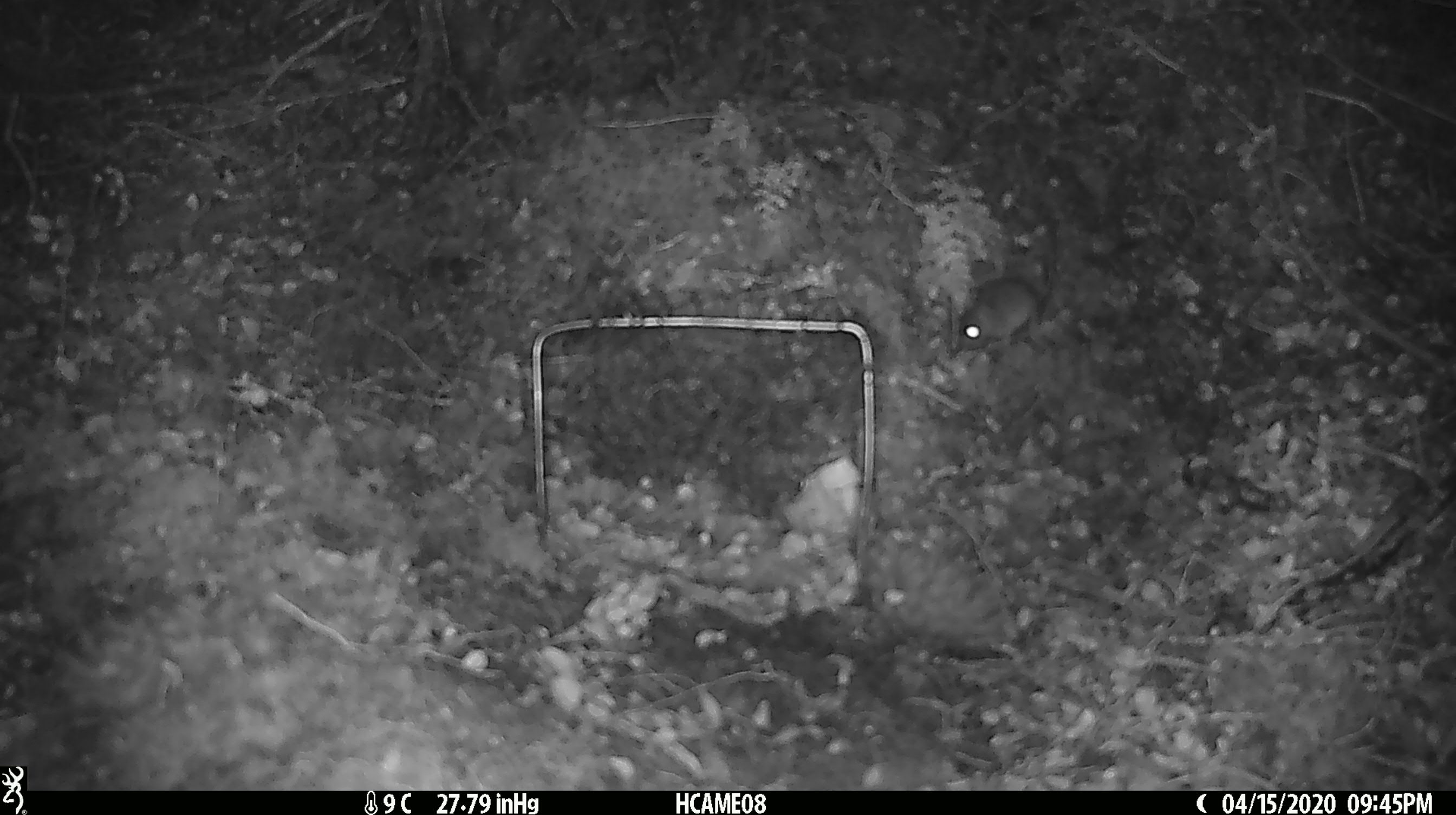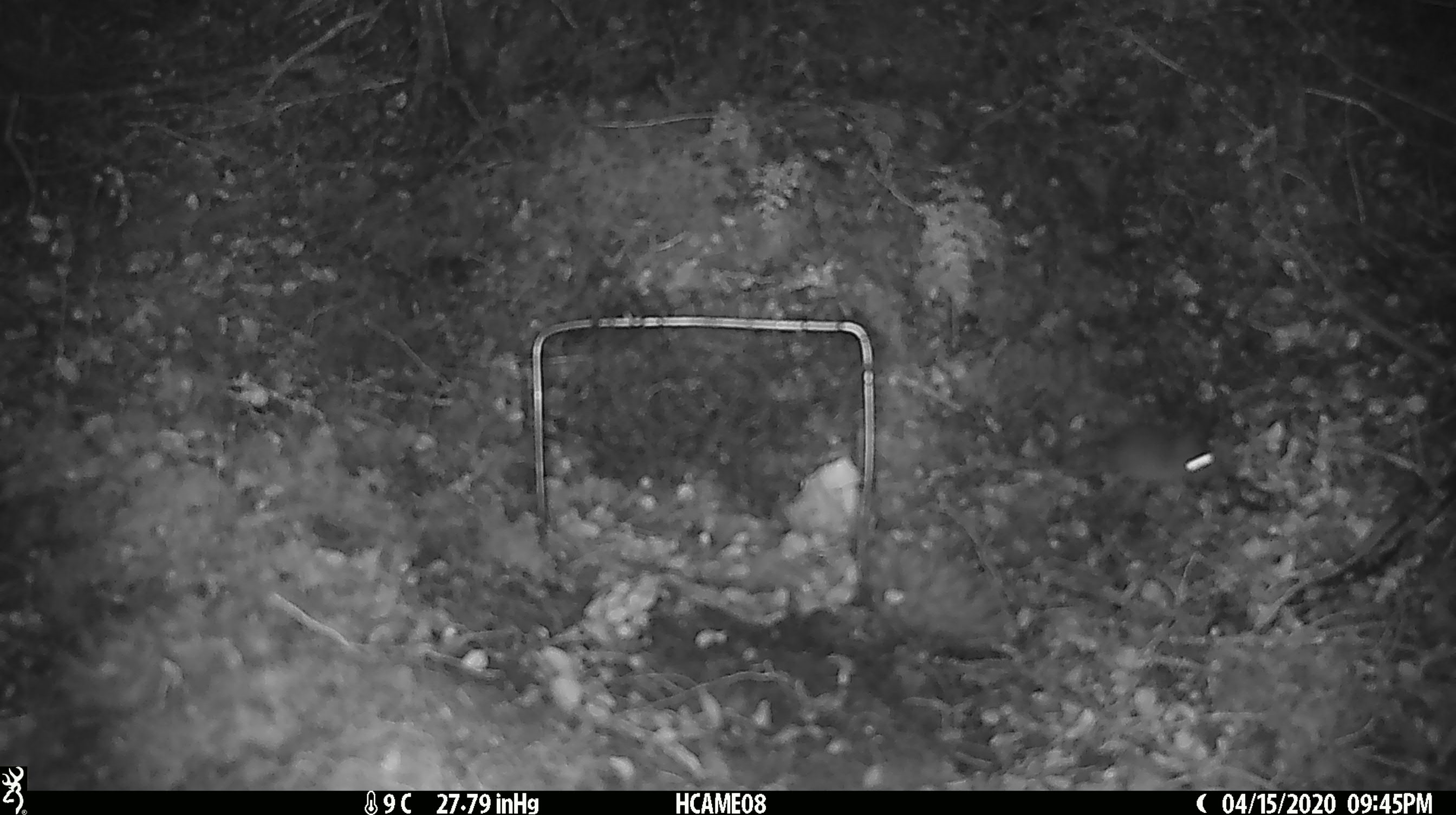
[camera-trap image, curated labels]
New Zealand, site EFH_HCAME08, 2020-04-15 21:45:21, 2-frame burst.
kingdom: Animalia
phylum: Chordata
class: Mammalia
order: Rodentia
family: Muridae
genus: Mus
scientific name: Mus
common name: mouse